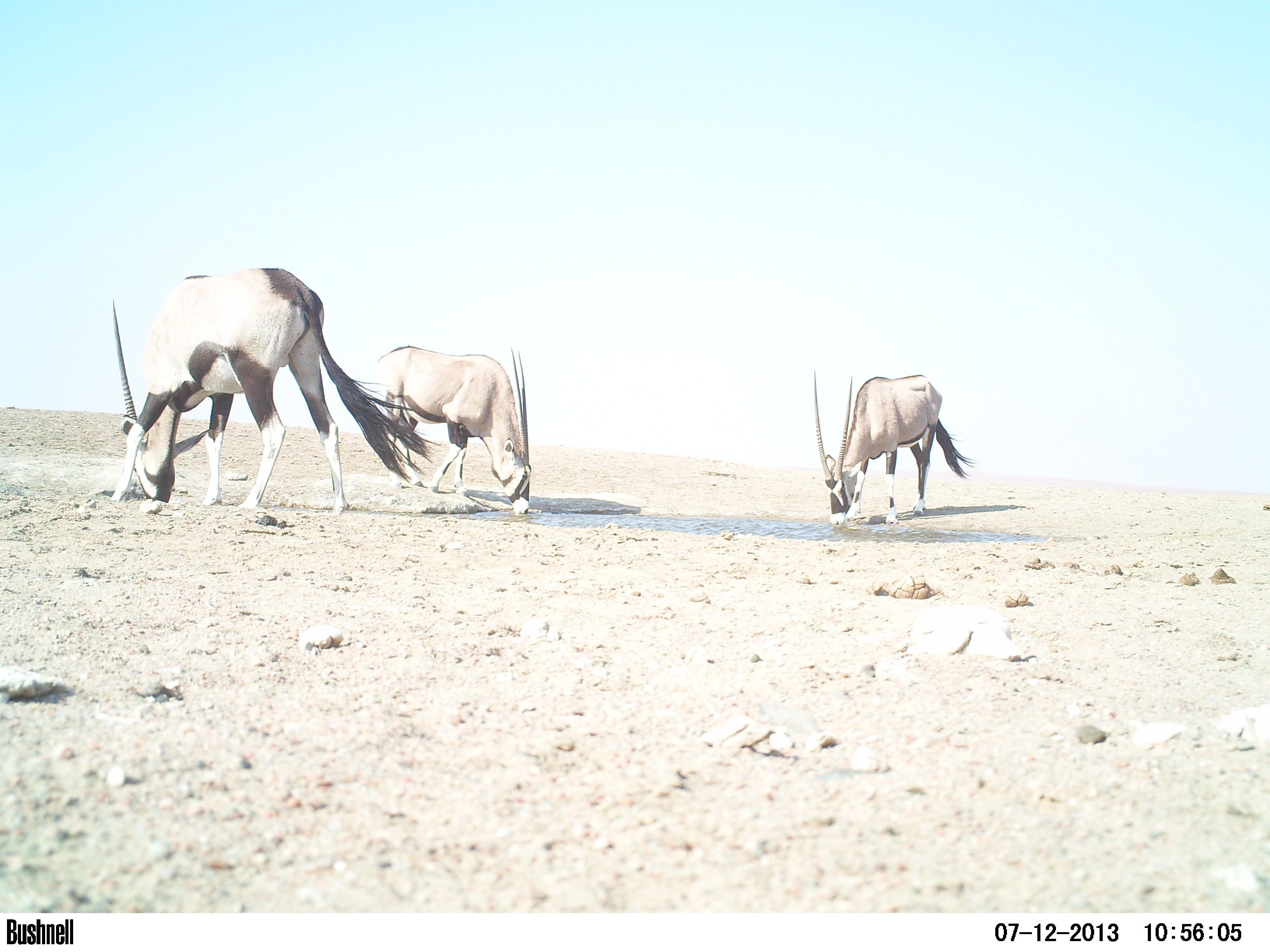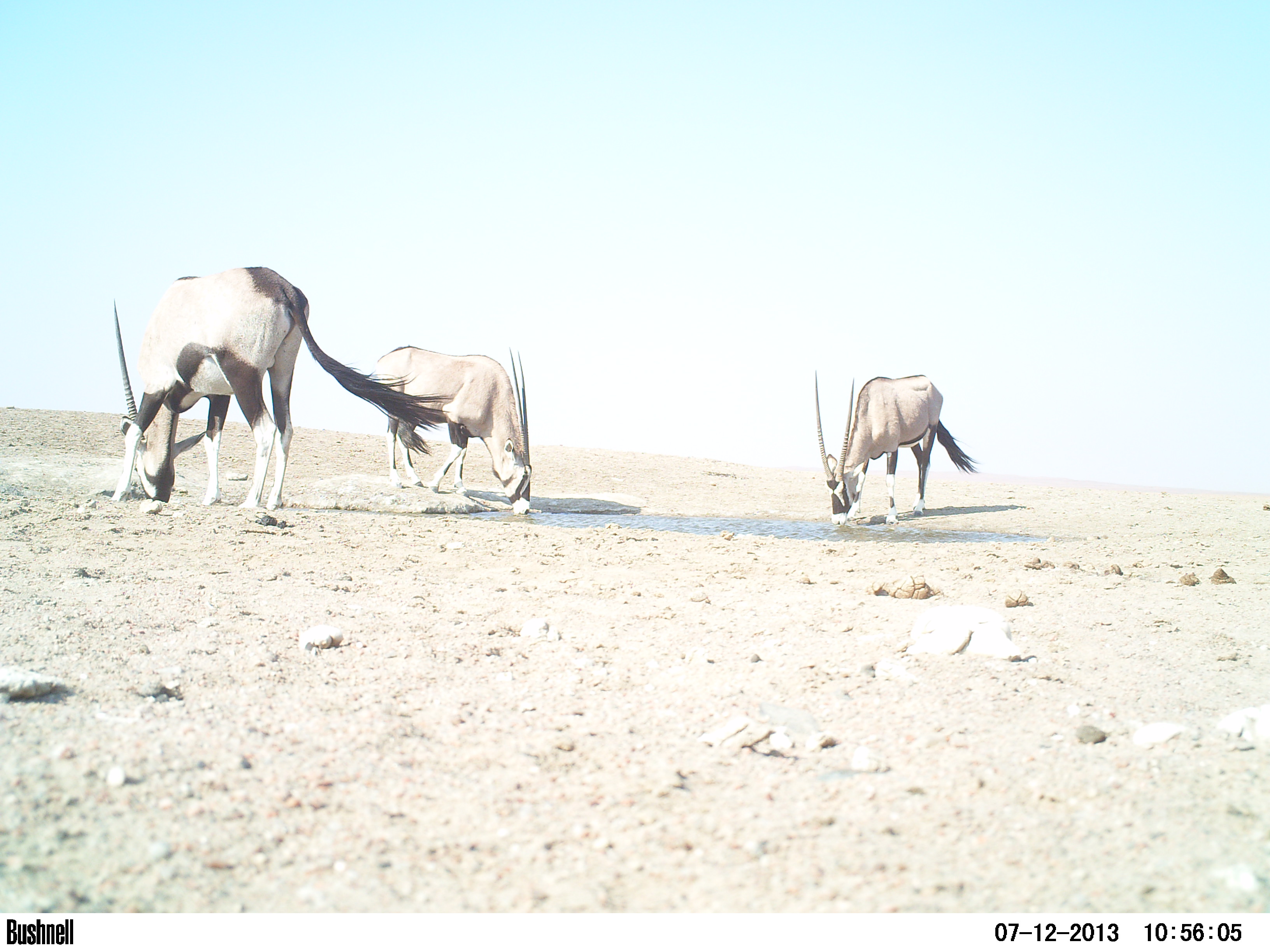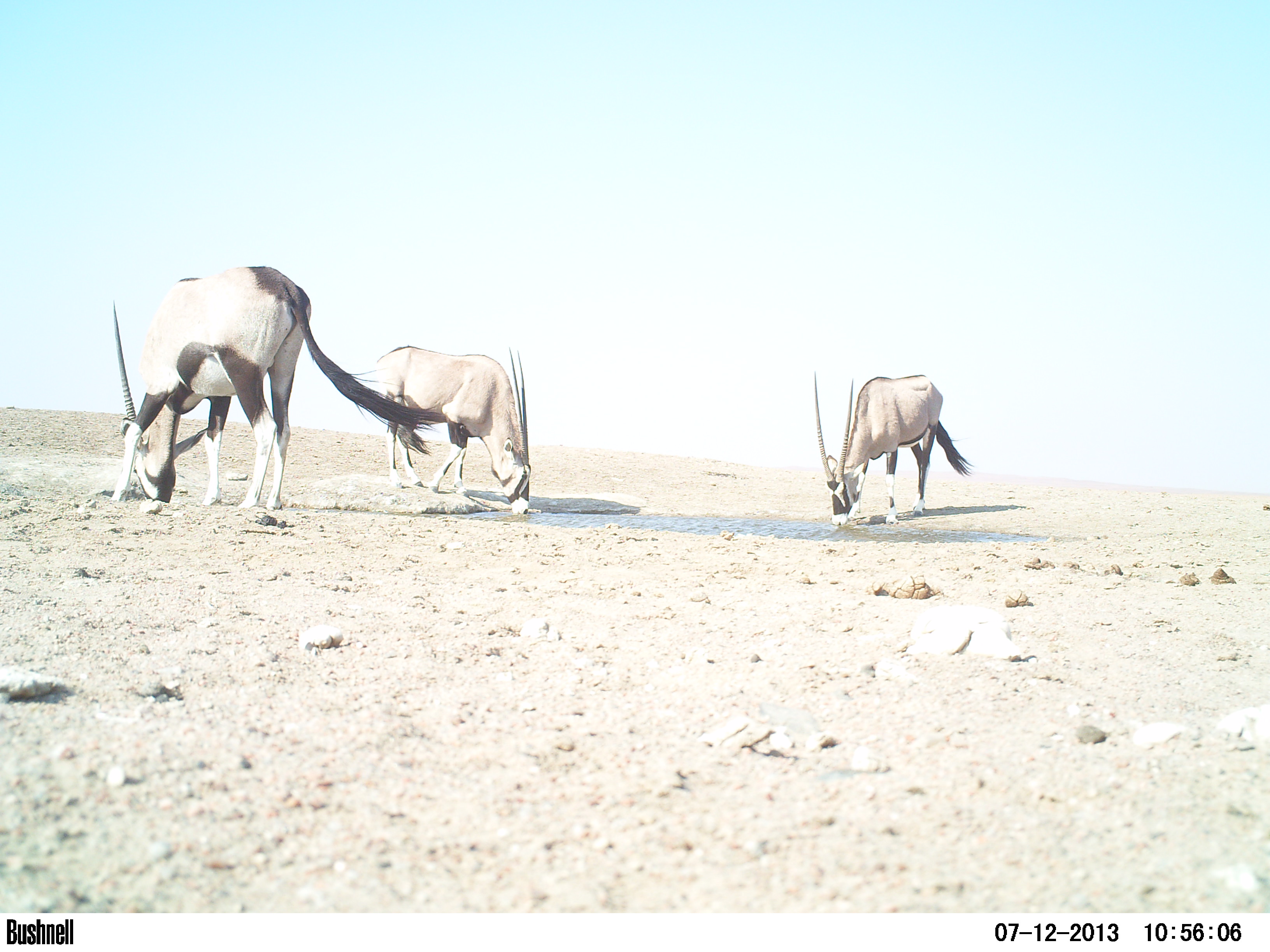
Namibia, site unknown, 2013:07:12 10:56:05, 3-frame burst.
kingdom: Animalia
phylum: Chordata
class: Mammalia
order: Artiodactyla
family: Bovidae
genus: Oryx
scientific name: Oryx gazella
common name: gemsbok